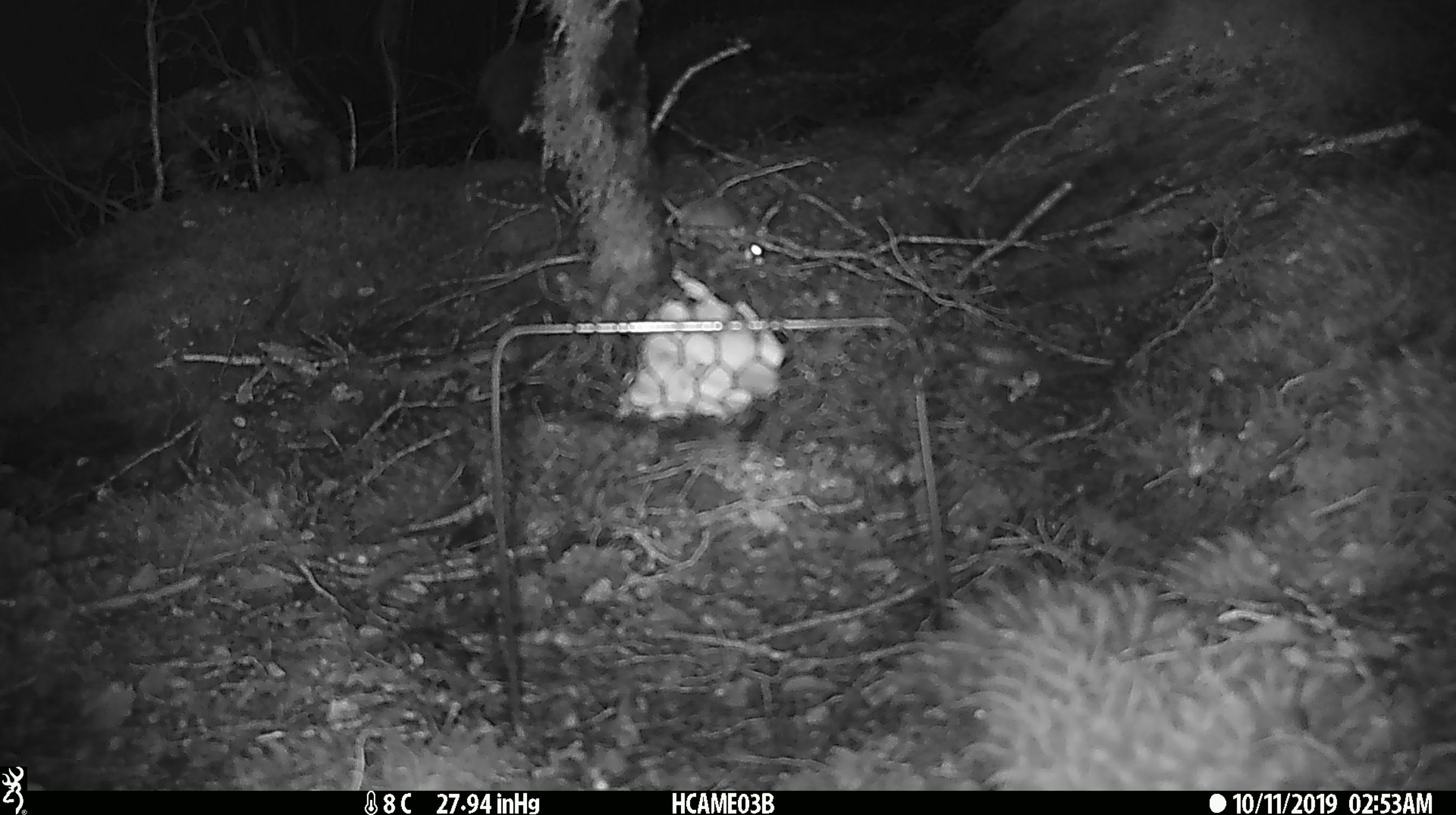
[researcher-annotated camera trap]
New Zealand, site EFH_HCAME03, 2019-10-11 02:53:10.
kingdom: Animalia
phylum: Chordata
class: Mammalia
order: Rodentia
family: Muridae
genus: Mus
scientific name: Mus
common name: mouse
Mouse (Mus).